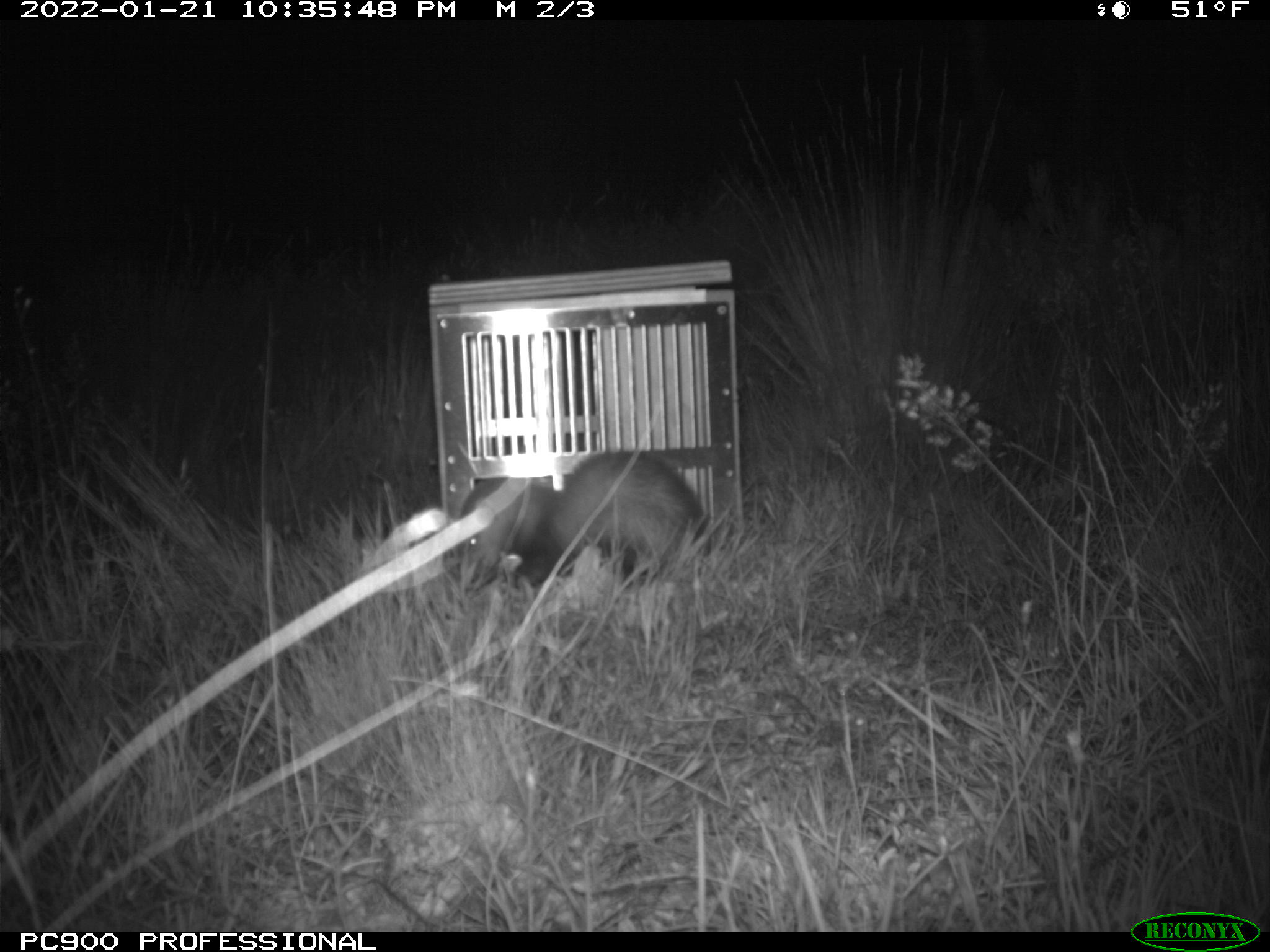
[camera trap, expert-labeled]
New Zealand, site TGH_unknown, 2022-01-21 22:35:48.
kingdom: Animalia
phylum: Chordata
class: Mammalia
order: Carnivora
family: Mustelidae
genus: Mustela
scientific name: Mustela furo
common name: ferret